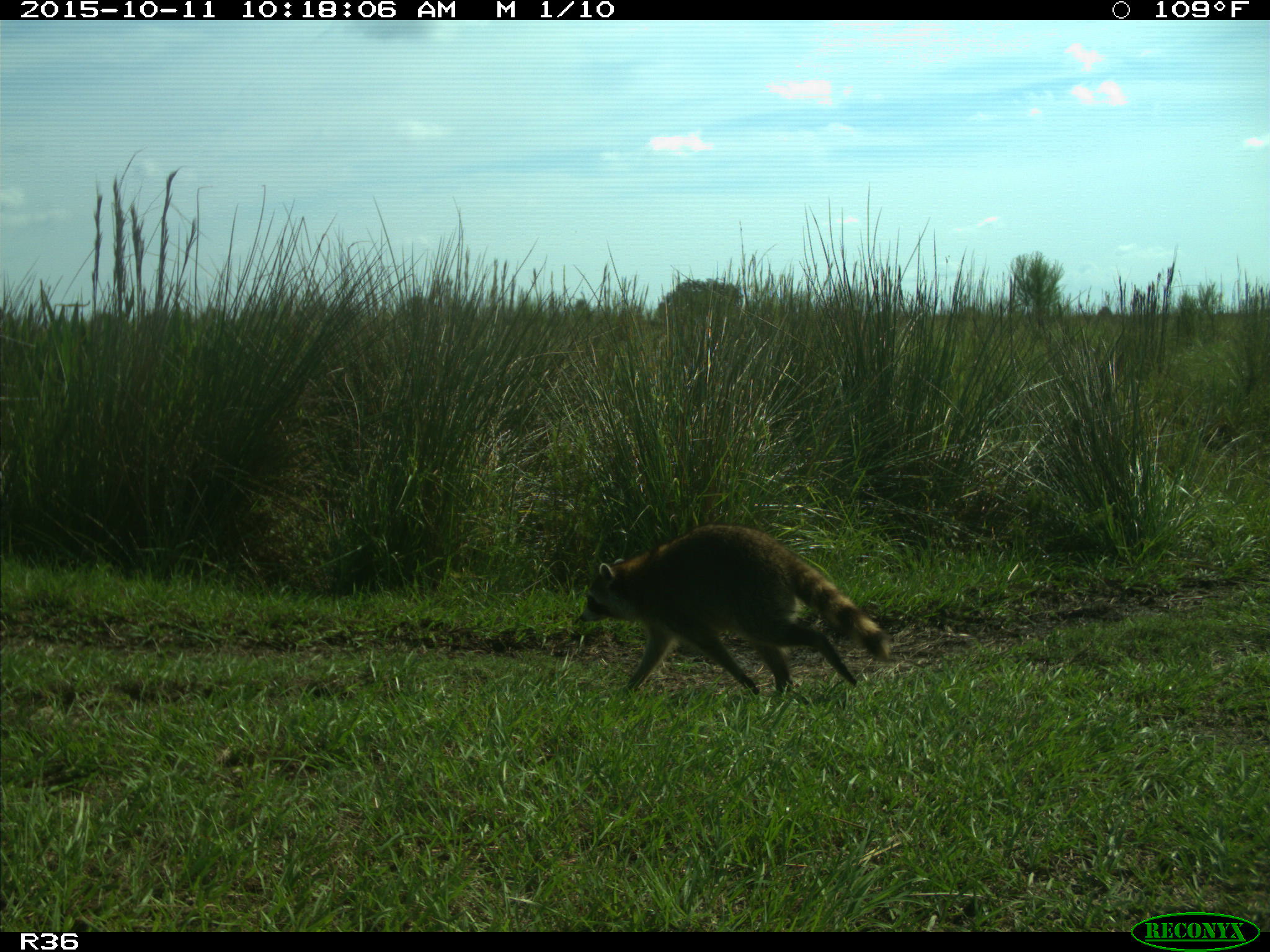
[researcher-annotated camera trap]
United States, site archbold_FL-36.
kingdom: Animalia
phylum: Chordata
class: Mammalia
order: Carnivora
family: Procyonidae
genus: Procyon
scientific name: Procyon lotor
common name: common raccoon